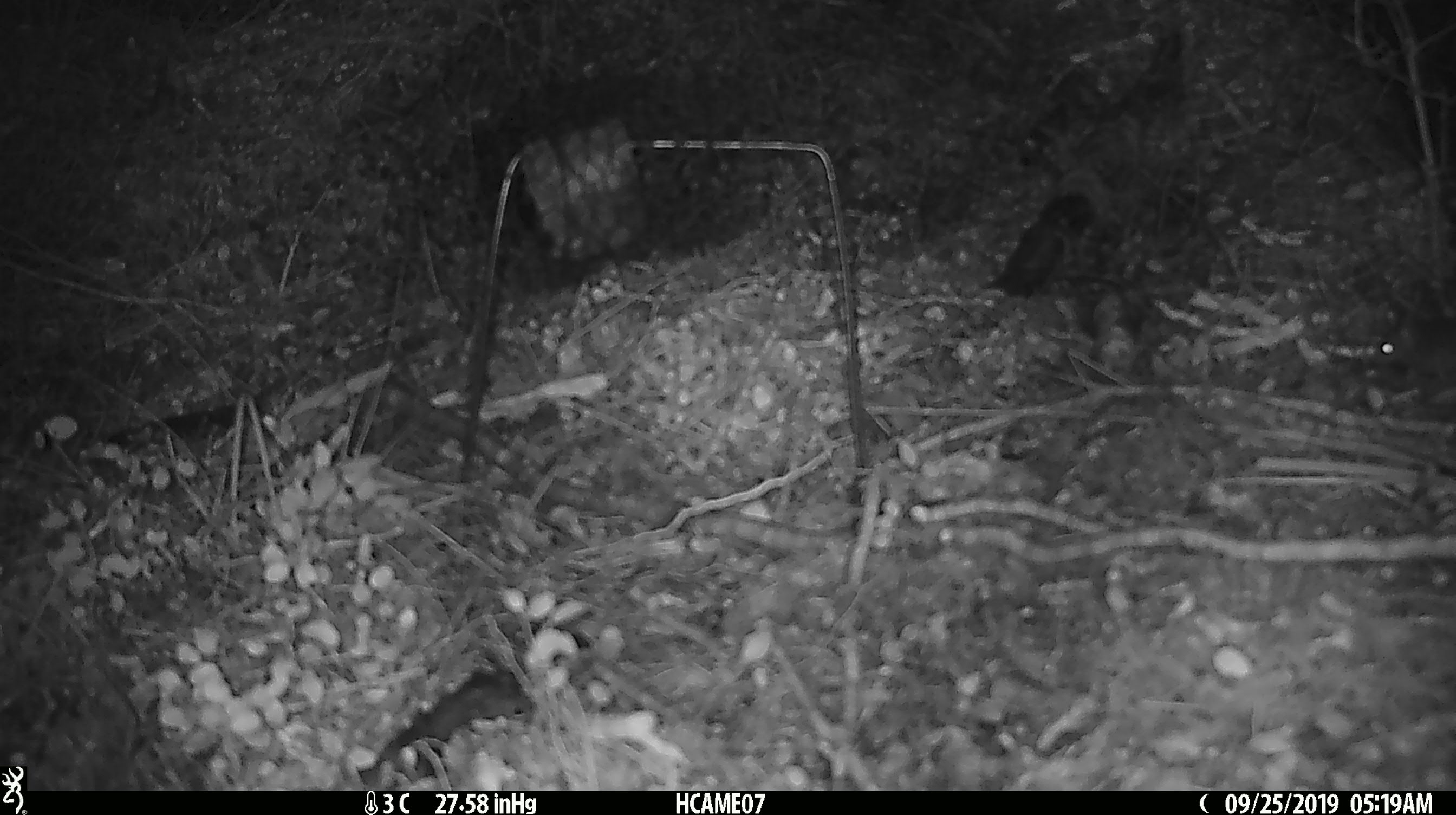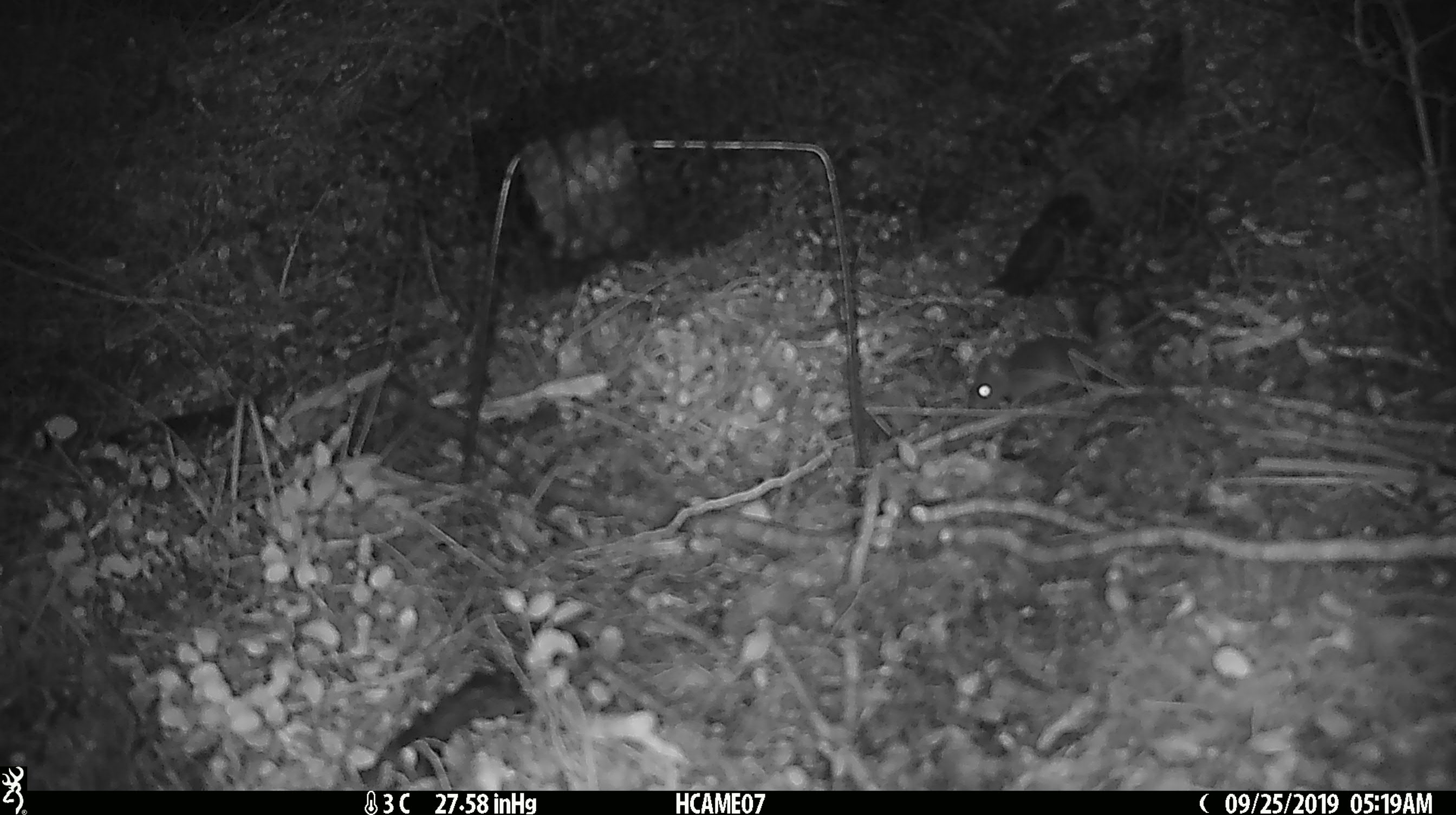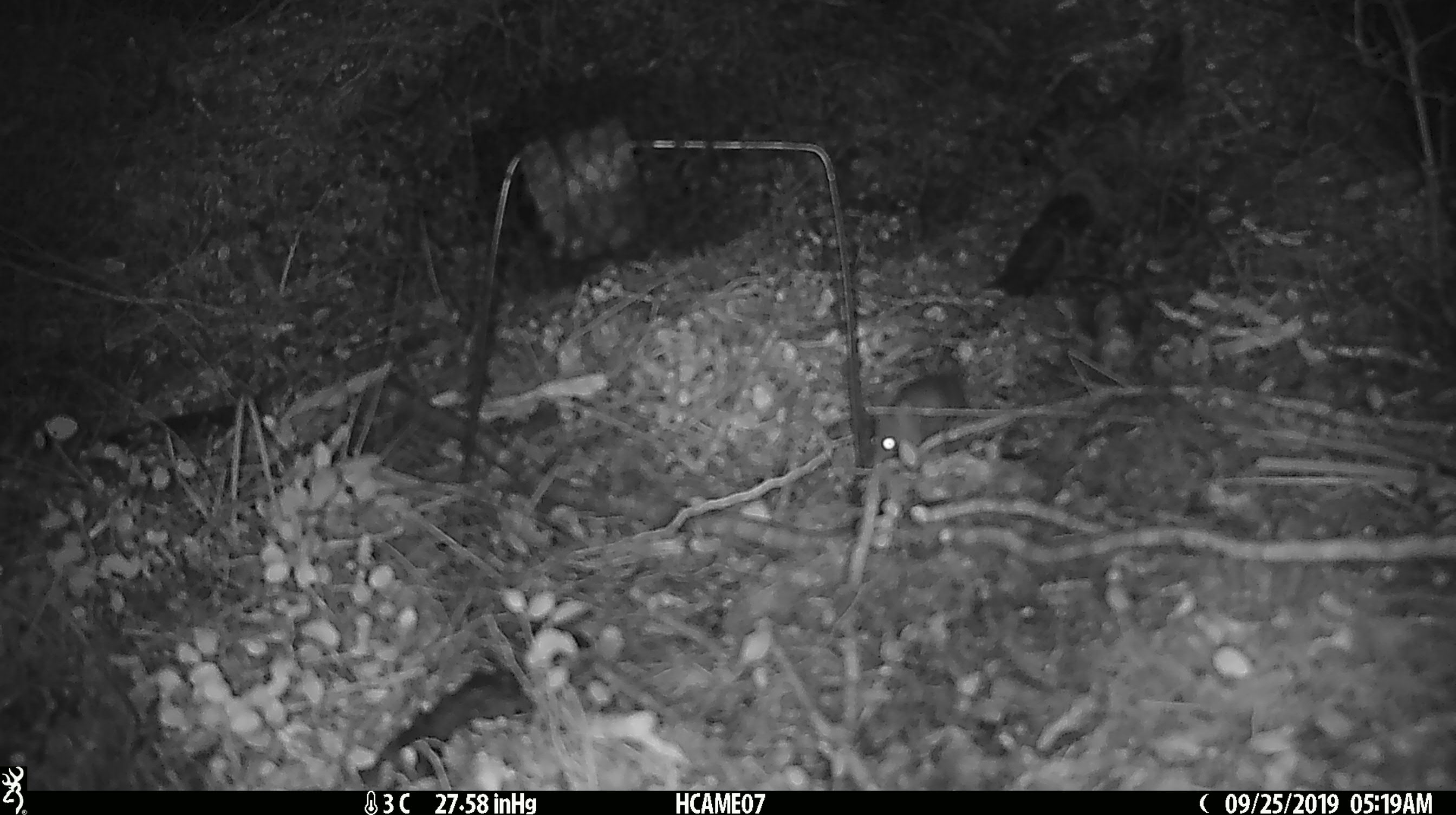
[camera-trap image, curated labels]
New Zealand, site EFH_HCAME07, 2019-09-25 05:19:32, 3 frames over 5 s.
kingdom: Animalia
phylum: Chordata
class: Mammalia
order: Rodentia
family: Muridae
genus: Mus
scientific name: Mus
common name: mouse